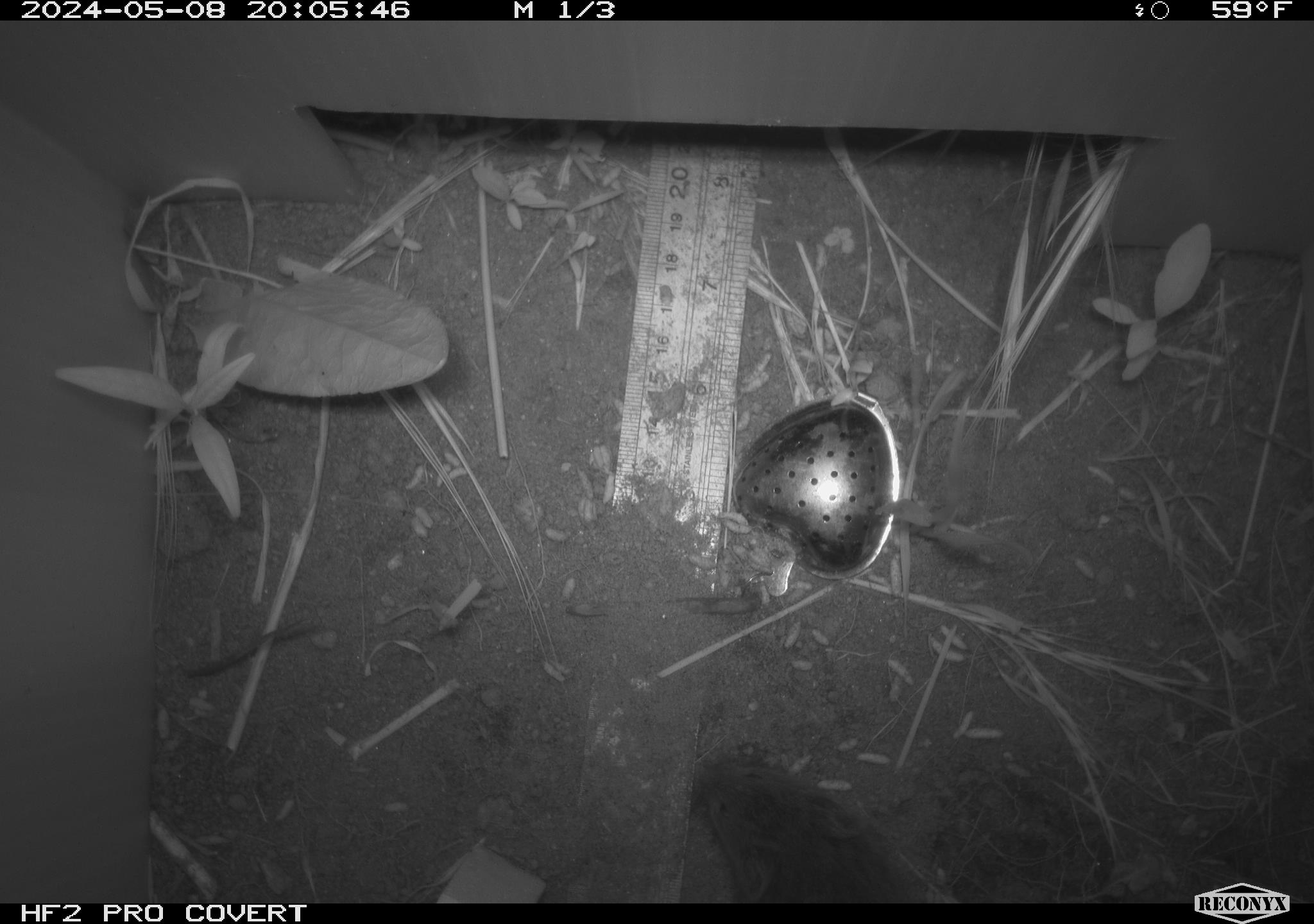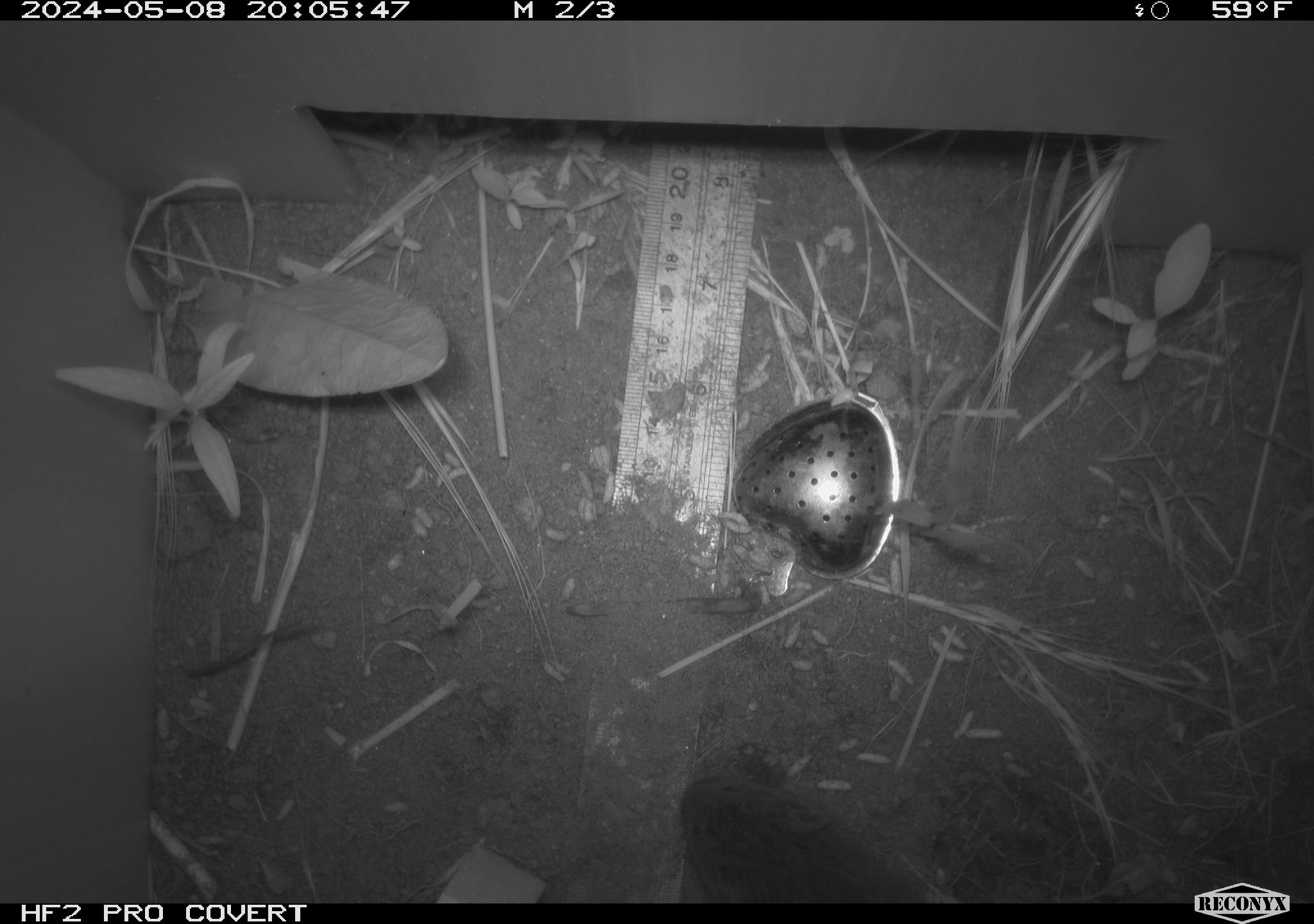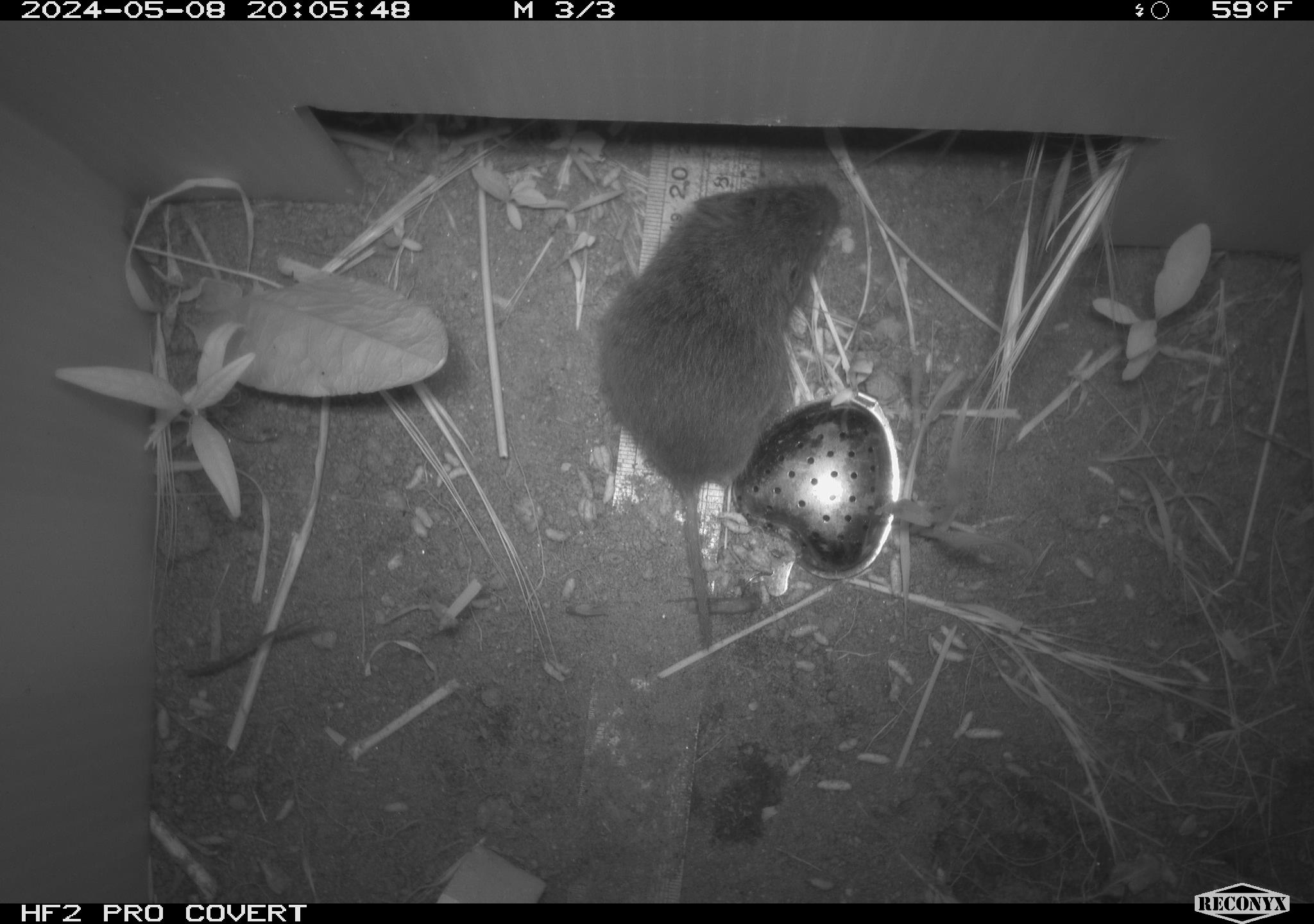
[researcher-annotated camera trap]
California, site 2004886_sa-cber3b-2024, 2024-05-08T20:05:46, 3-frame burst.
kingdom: Animalia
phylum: Chordata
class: Mammalia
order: Rodentia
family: Cricetidae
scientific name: Arvicolinae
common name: voles, lemmings, and muskrats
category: arvicolinae subfamily